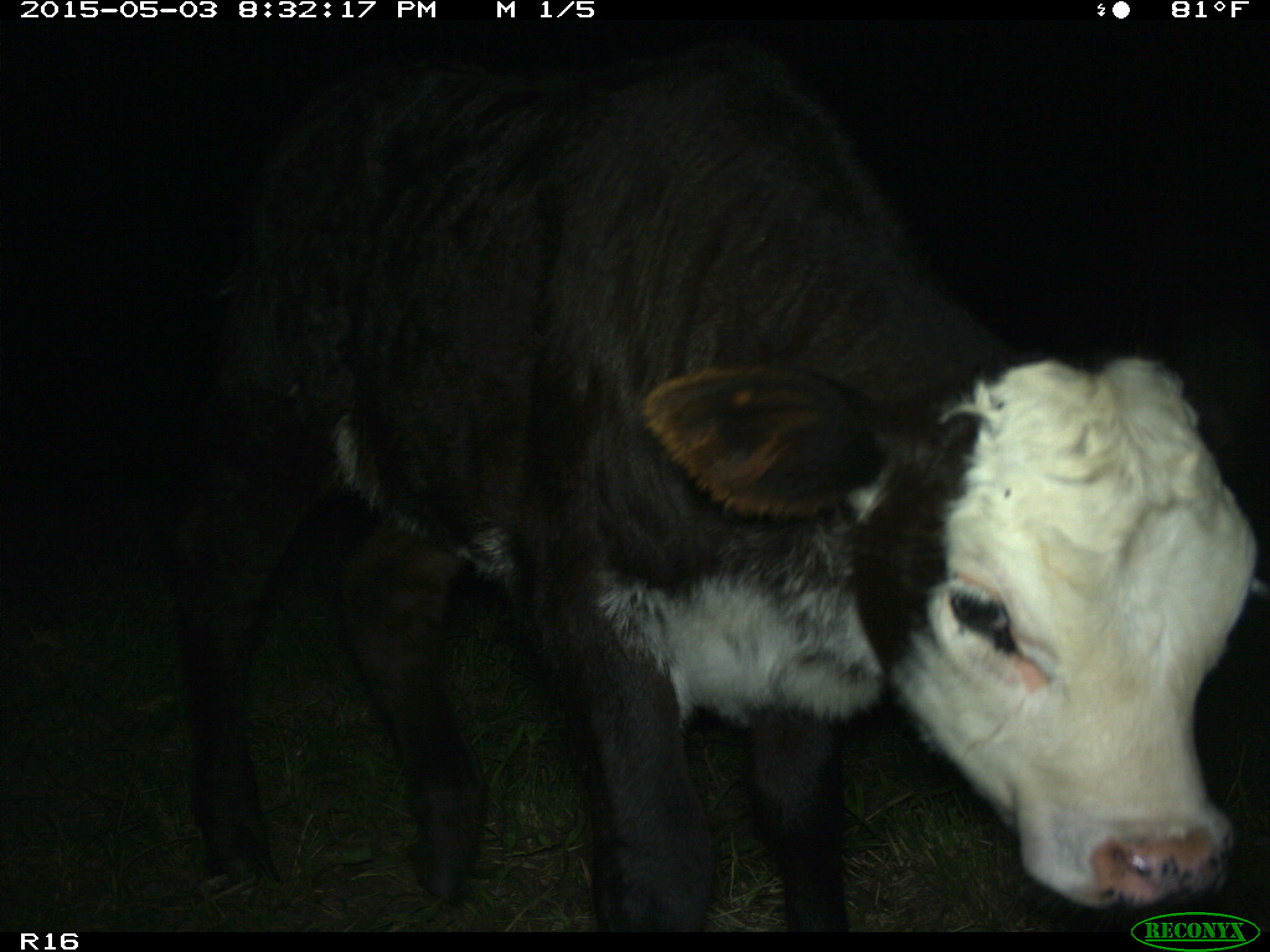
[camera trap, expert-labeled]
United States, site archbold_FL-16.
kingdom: Animalia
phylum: Chordata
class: Mammalia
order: Artiodactyla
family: Bovidae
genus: Bos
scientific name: Bos taurus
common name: domestic cow